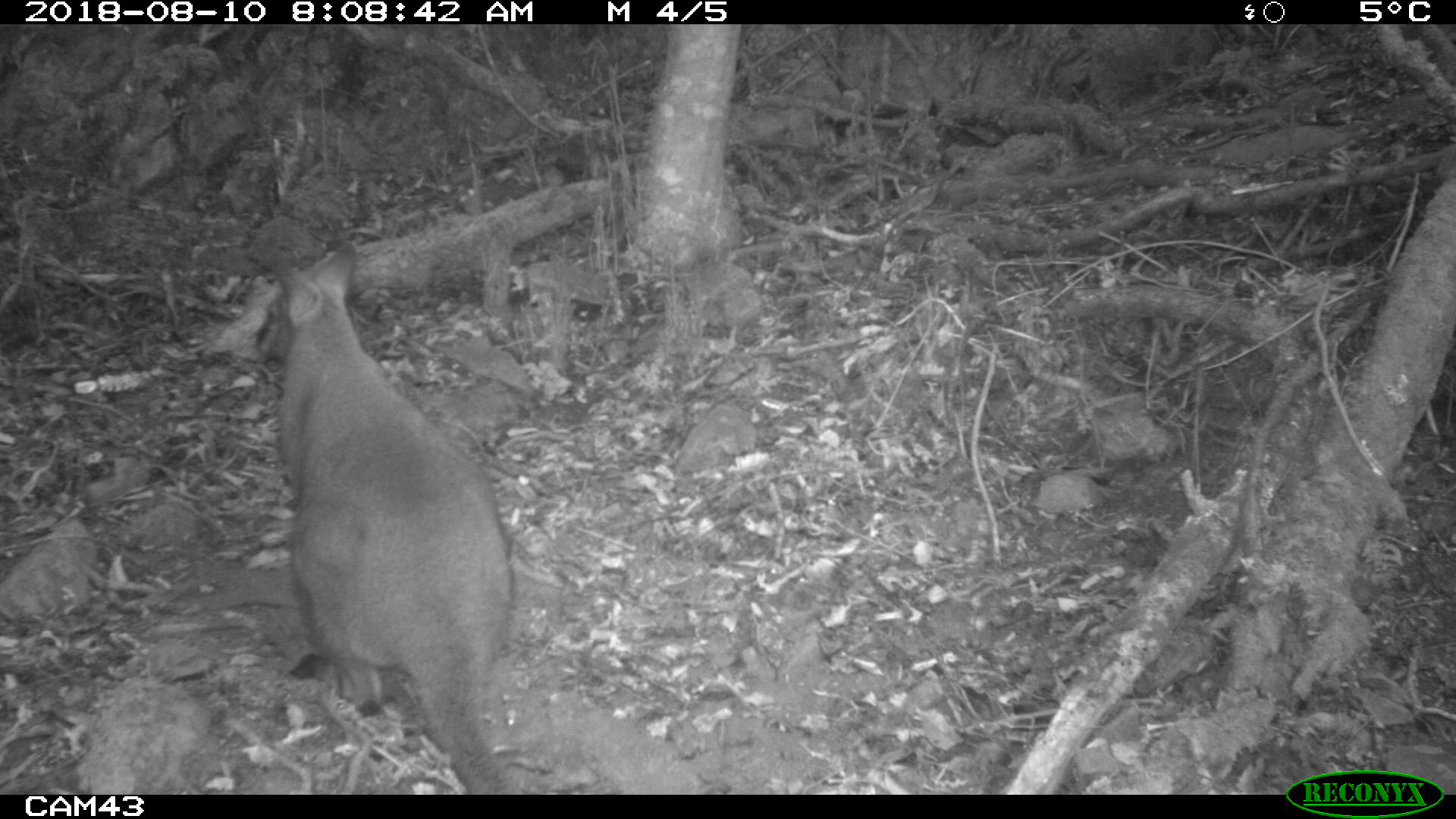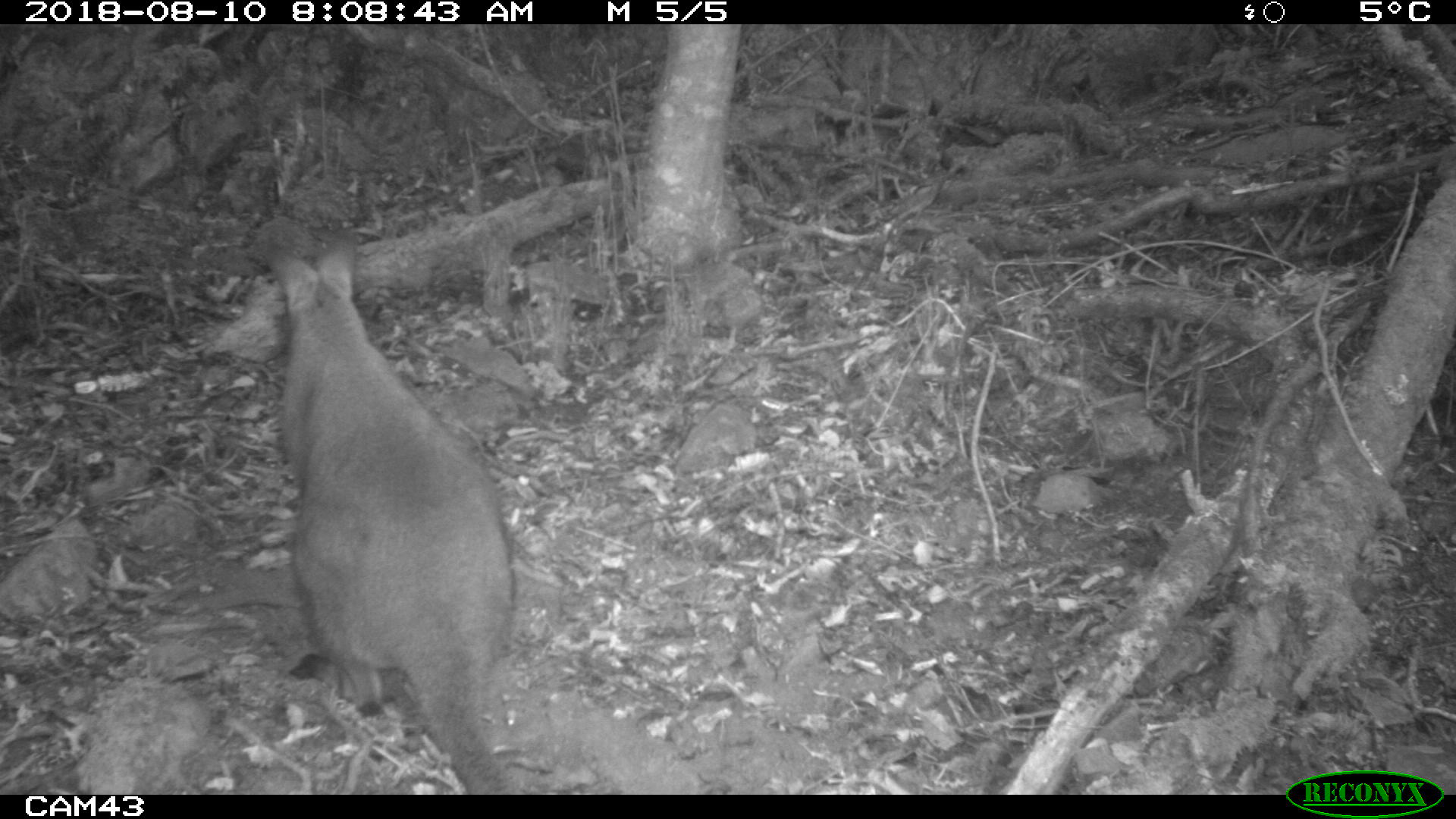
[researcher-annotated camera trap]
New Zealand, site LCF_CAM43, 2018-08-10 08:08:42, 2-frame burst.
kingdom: Animalia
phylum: Chordata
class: Mammalia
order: Diprotodontia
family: Macropodidae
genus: Notamacropus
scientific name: Notamacropus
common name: wallaby